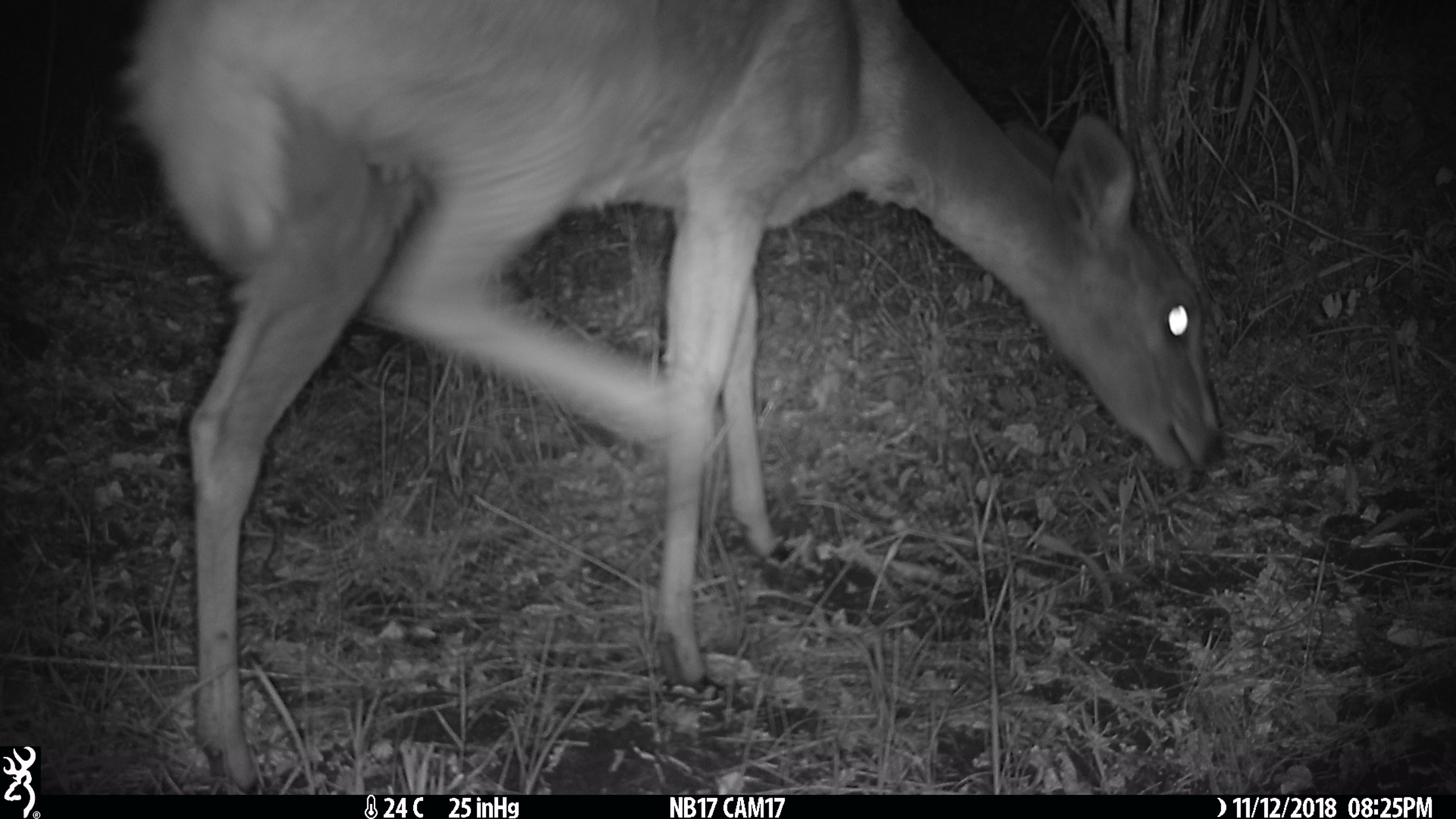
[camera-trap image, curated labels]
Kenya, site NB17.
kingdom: Animalia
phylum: Chordata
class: Mammalia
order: Artiodactyla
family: Bovidae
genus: Tragelaphus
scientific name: Tragelaphus scriptus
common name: bushbuck